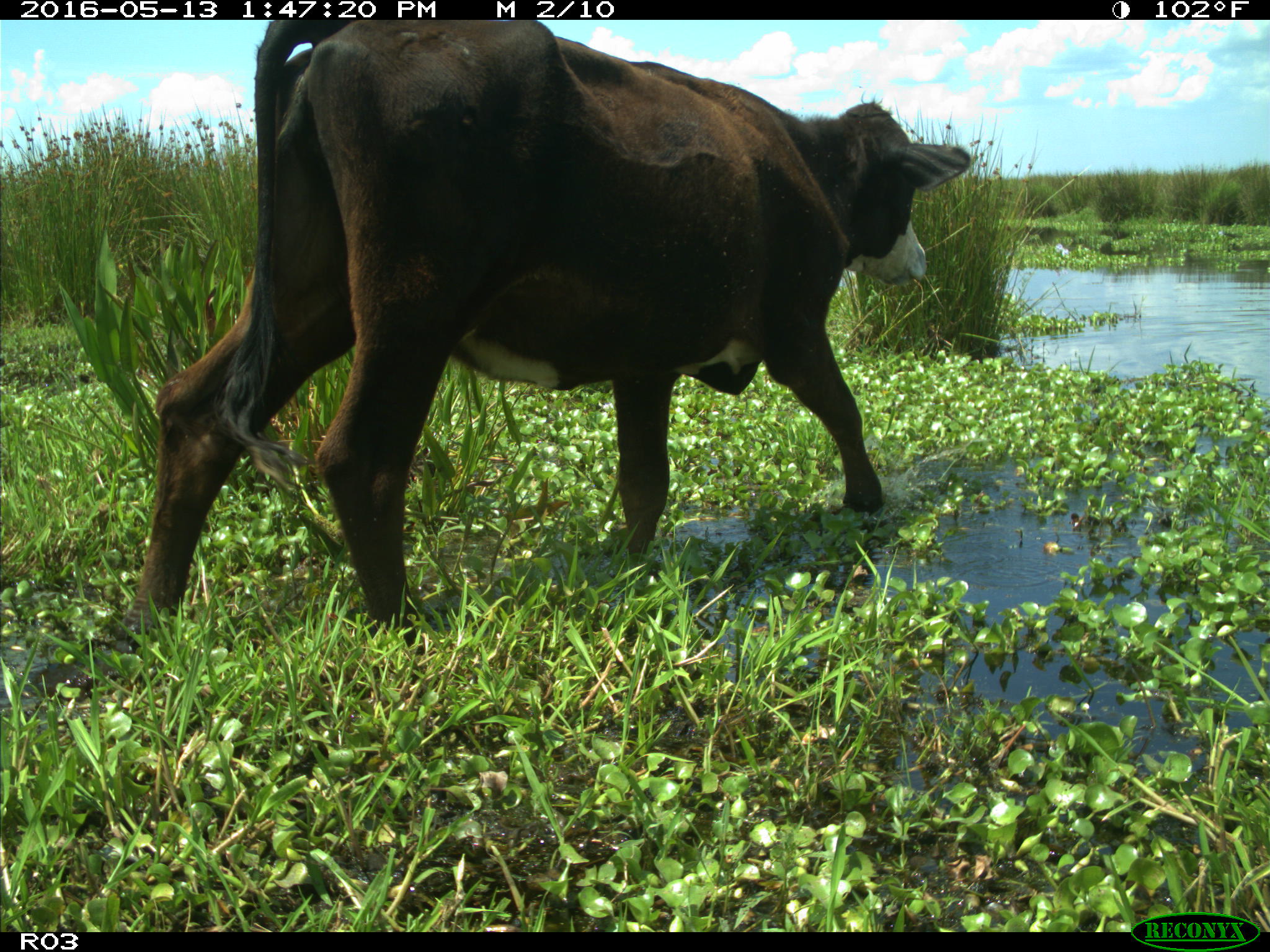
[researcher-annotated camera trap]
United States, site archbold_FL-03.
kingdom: Animalia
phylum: Chordata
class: Mammalia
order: Artiodactyla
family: Bovidae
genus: Bos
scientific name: Bos taurus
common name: domestic cow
Bos taurus (domestic cow).